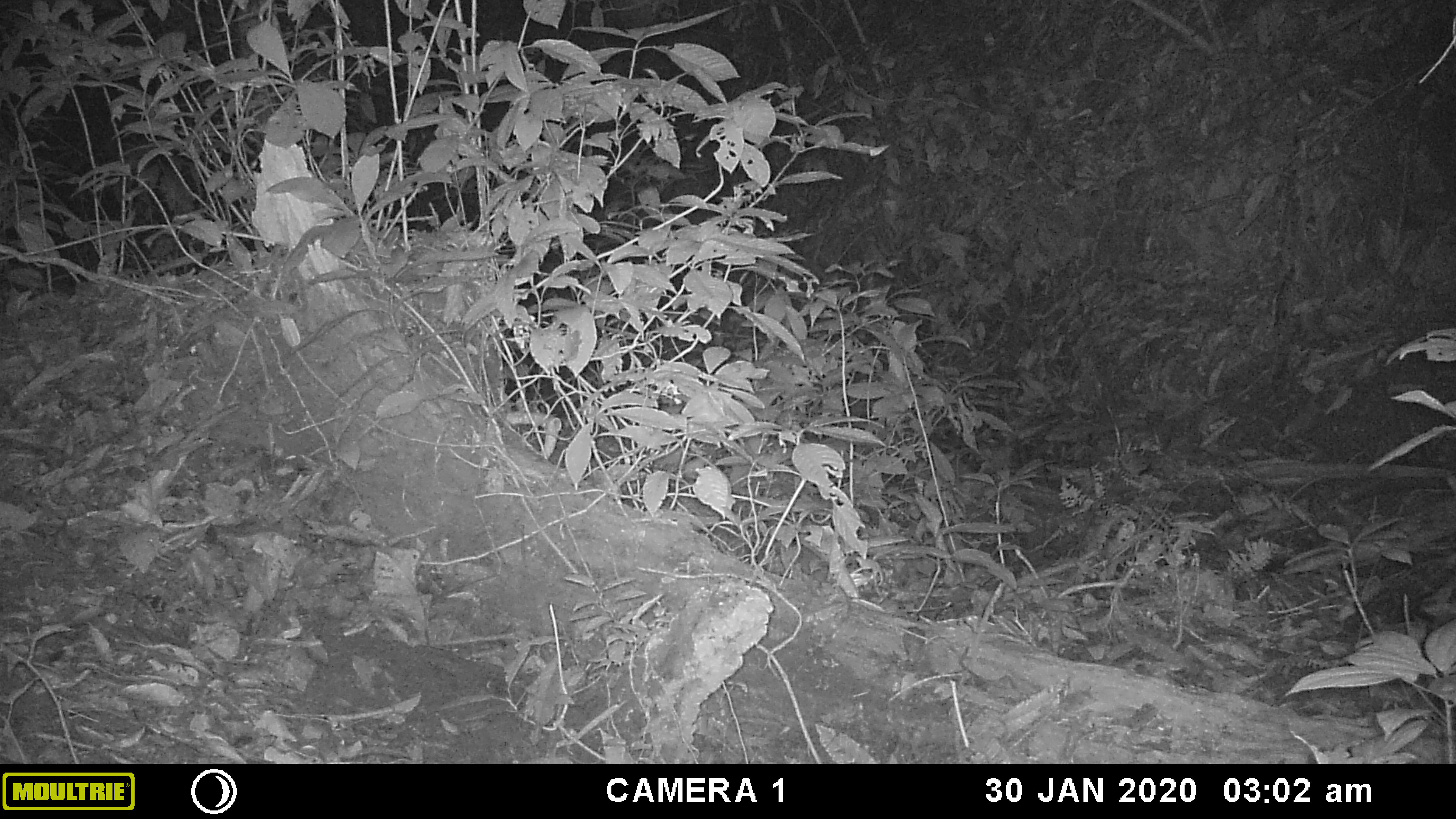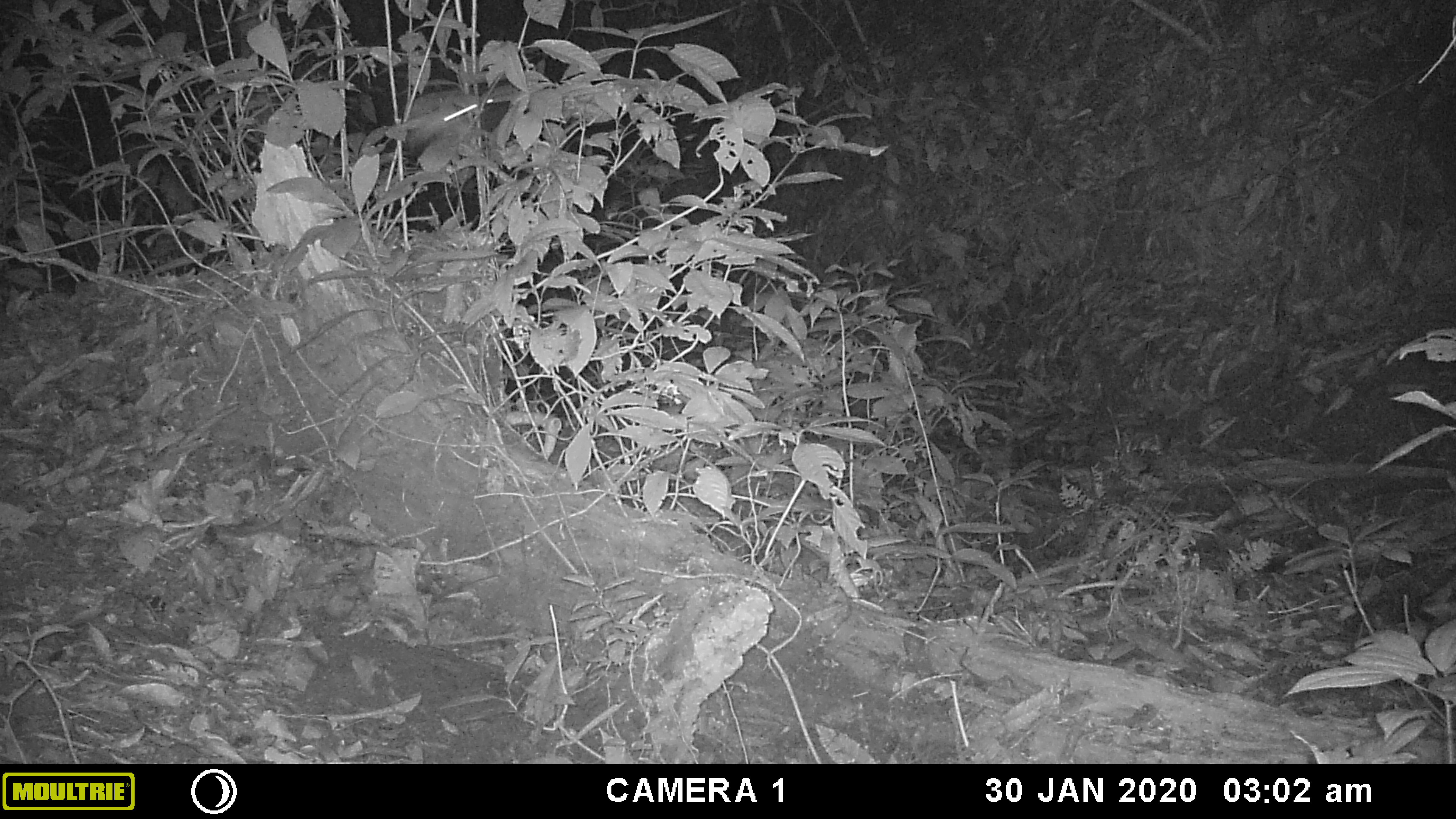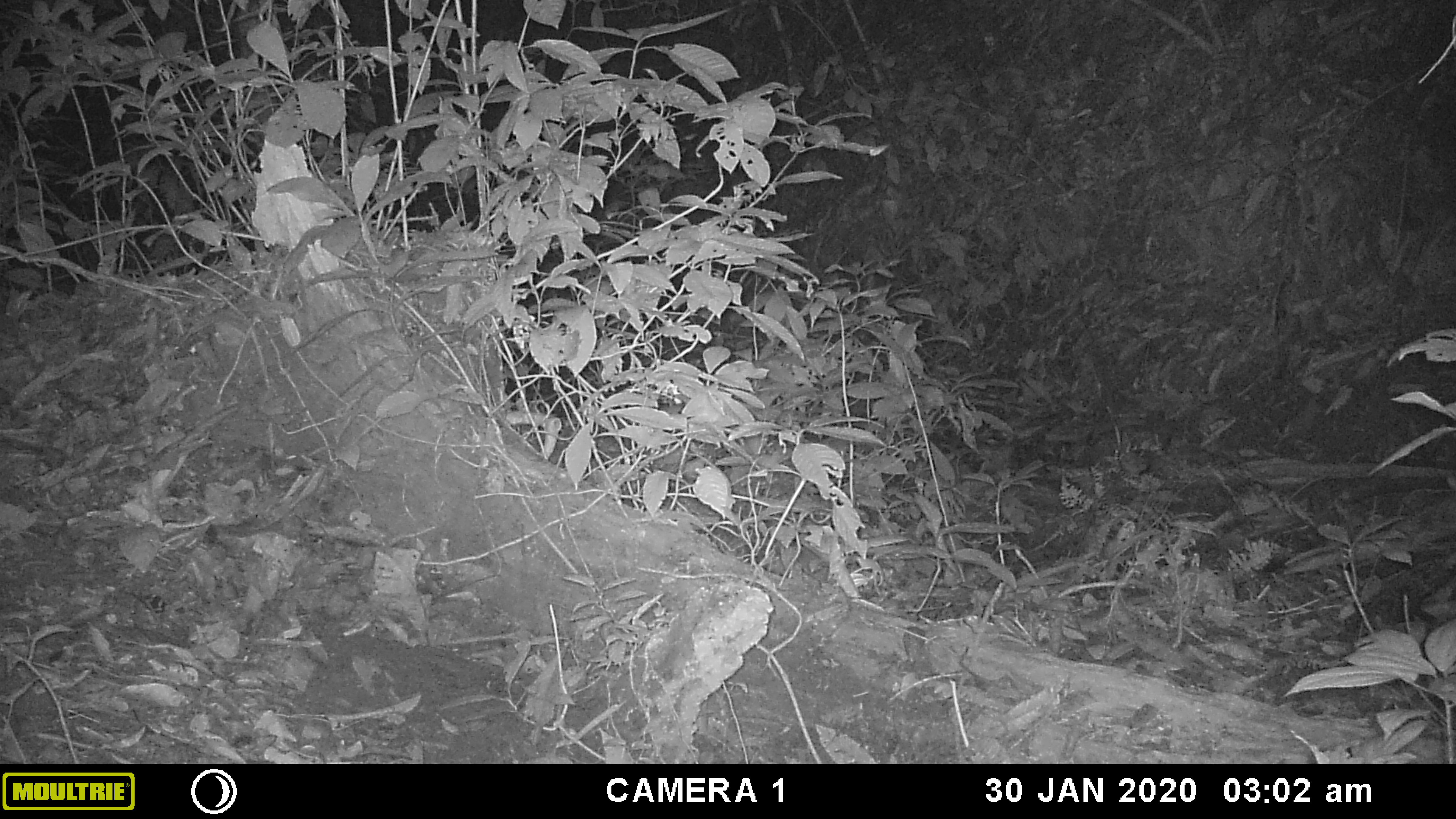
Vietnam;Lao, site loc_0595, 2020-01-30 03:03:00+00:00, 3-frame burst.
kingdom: Animalia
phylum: Arthropoda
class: Insecta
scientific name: Insecta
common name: insect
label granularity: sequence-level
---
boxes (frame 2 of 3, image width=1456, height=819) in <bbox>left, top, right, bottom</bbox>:
insect: <bbox>406, 98, 496, 144</bbox>